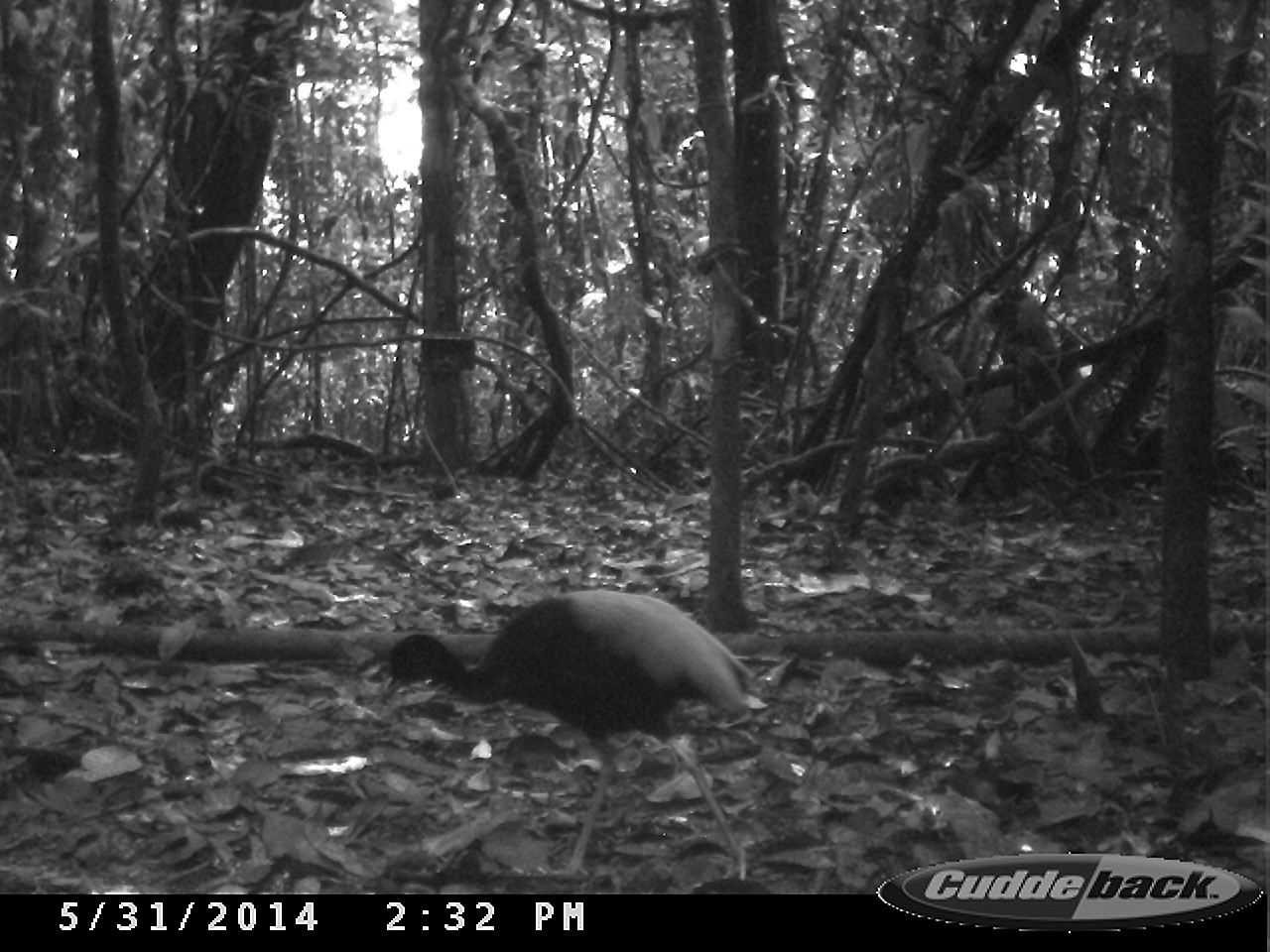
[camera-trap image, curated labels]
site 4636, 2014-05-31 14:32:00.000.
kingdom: Animalia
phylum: Chordata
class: Aves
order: Gruiformes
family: Psophiidae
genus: Psophia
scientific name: Psophia crepitans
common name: gray-winged trumpeter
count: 1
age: adult